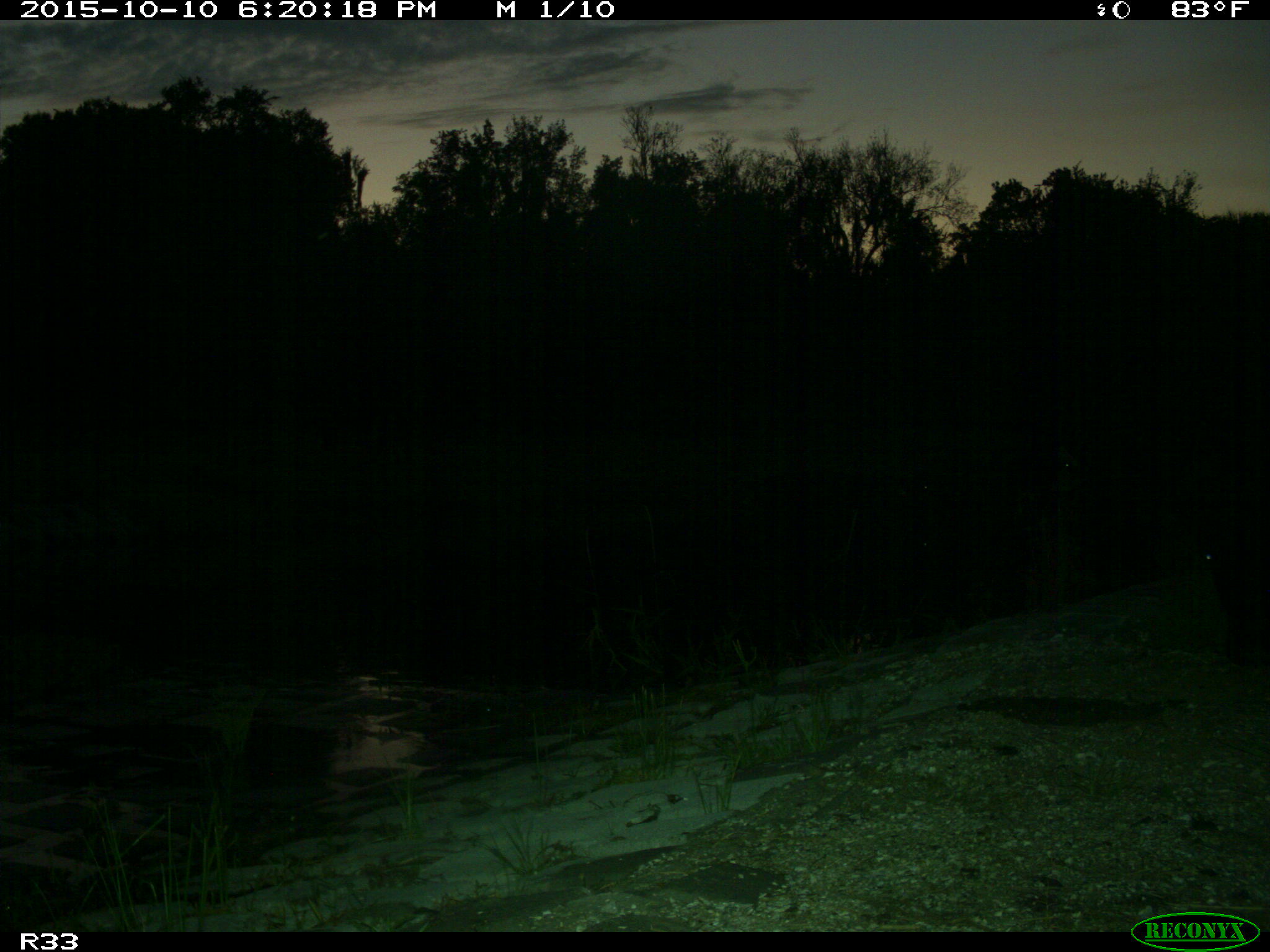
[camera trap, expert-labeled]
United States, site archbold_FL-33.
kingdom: Animalia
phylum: Chordata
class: Mammalia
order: Artiodactyla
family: Bovidae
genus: Bos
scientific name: Bos taurus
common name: domestic cow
Bos taurus (domestic cow).